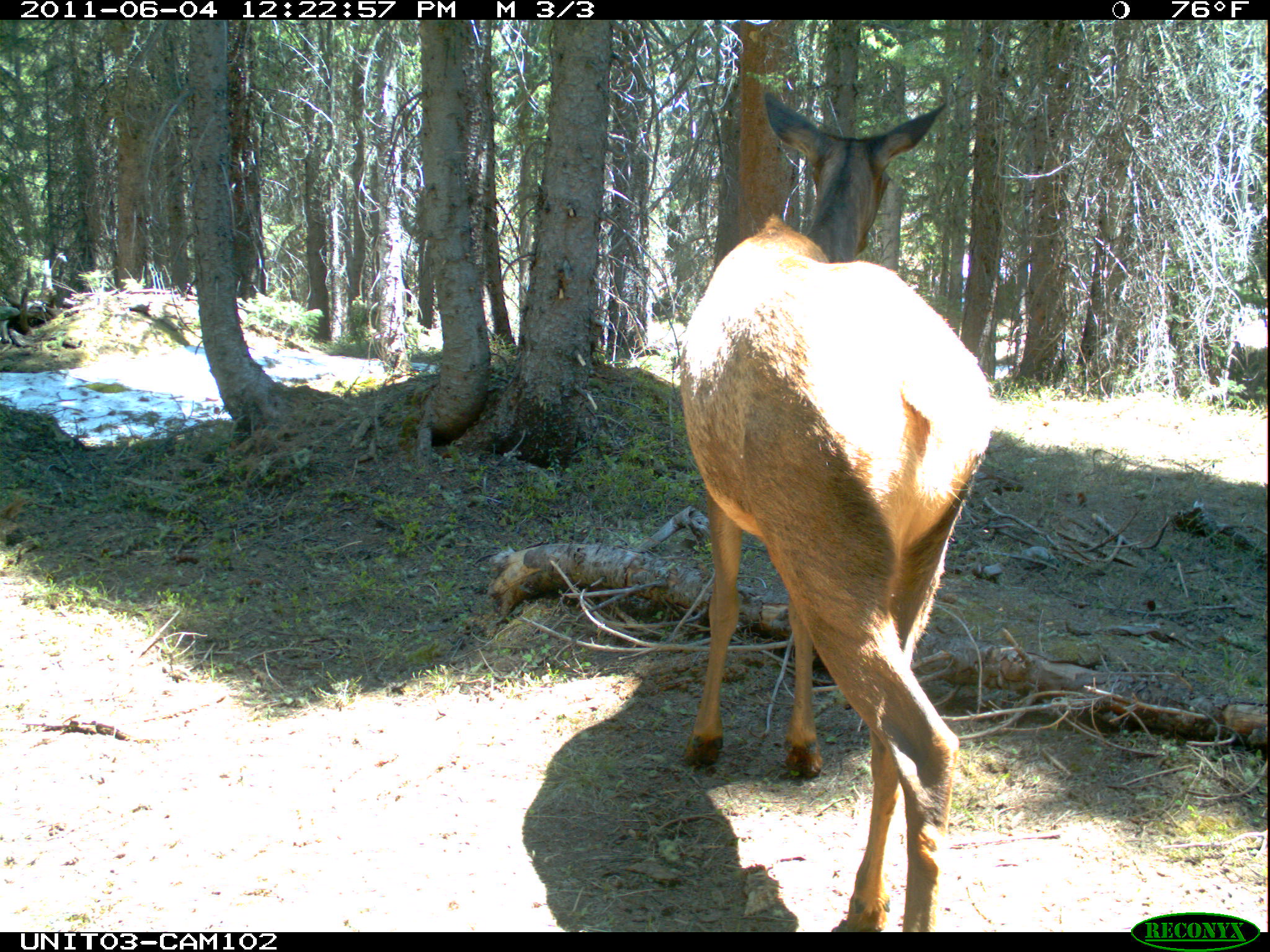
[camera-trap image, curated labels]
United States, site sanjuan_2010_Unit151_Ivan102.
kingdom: Animalia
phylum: Chordata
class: Mammalia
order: Artiodactyla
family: Cervidae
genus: Cervus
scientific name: Cervus elaphus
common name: red deer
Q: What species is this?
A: Cervus elaphus (red deer).